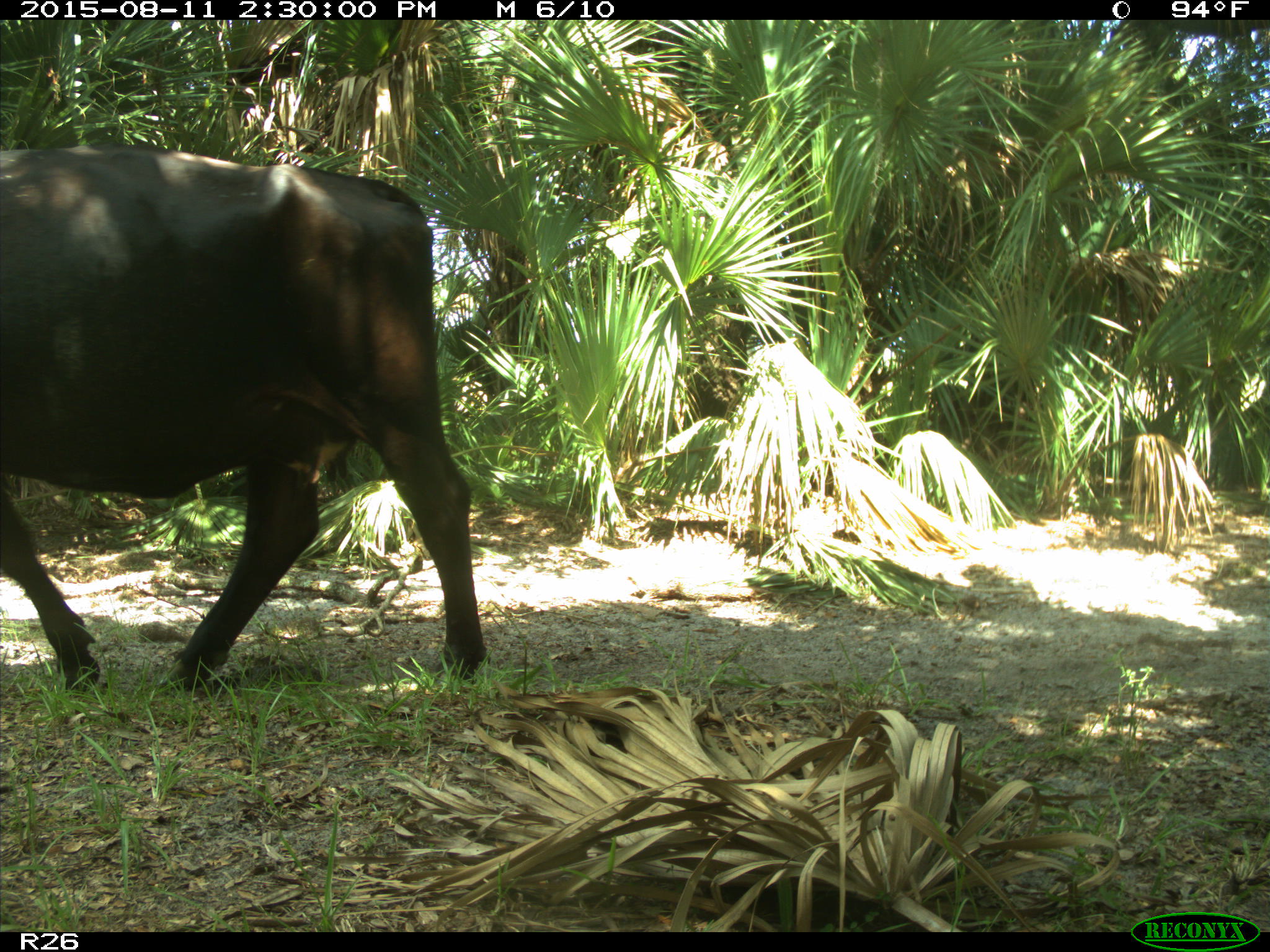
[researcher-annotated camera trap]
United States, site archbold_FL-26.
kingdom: Animalia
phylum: Chordata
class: Mammalia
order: Artiodactyla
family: Bovidae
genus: Bos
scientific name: Bos taurus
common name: domestic cow